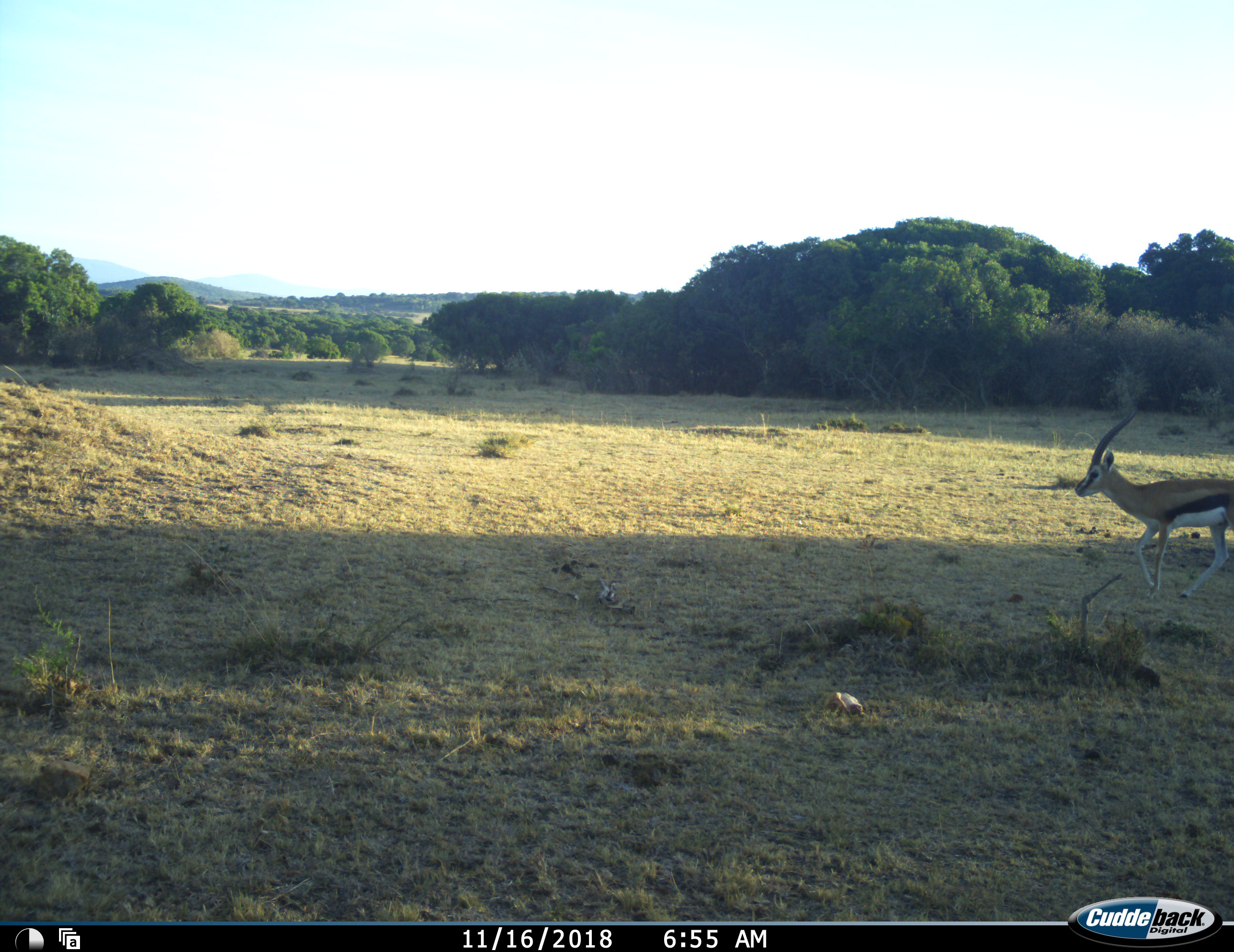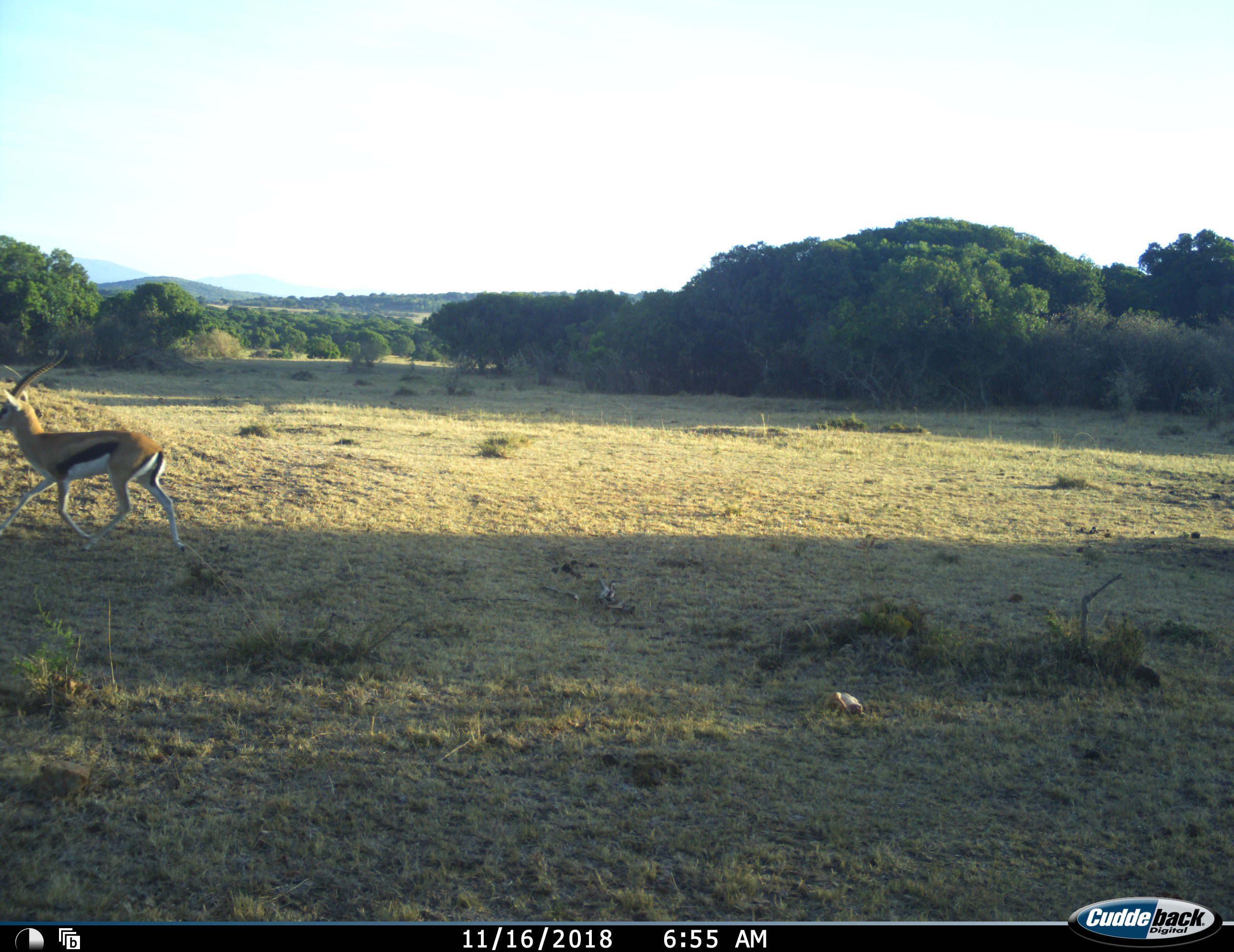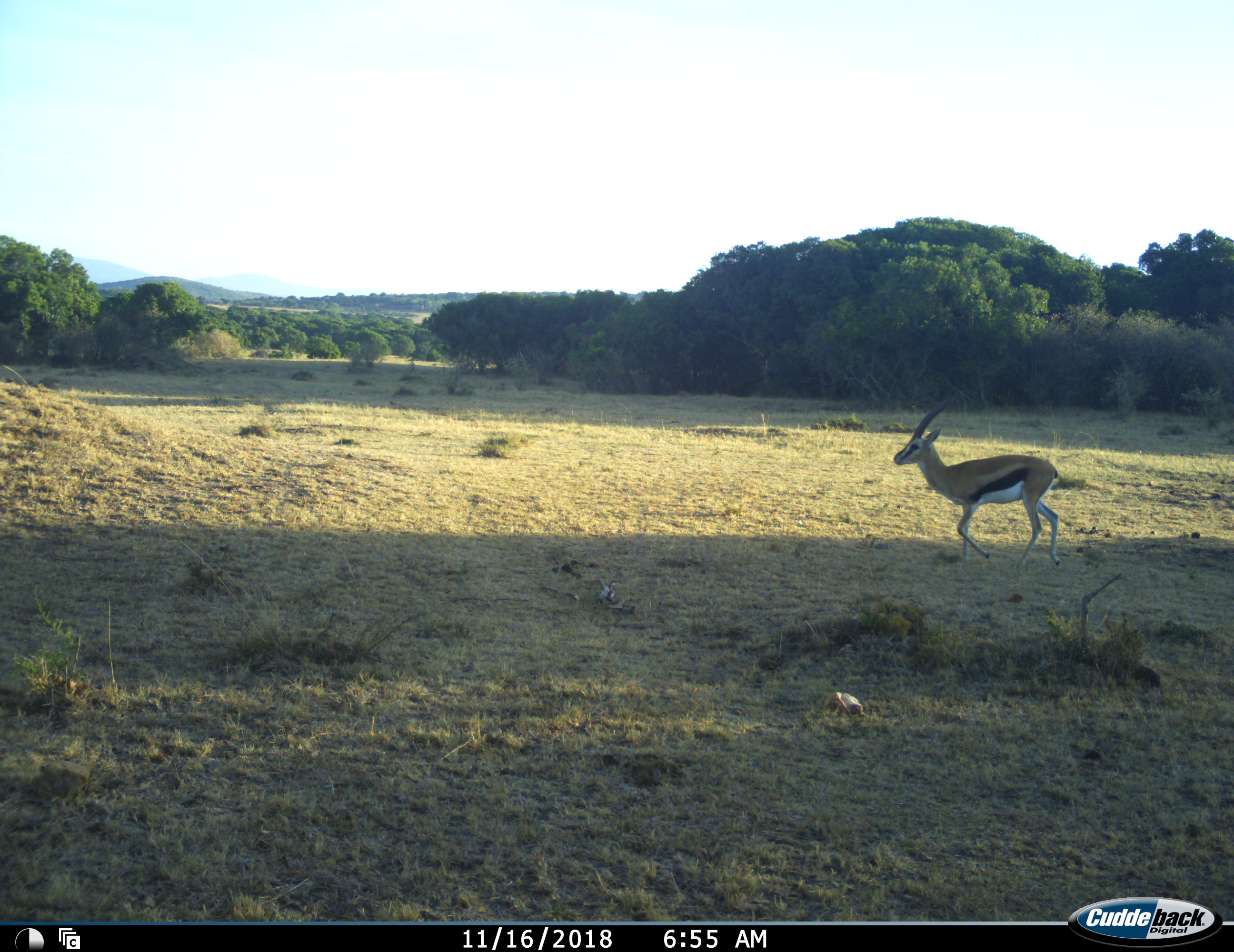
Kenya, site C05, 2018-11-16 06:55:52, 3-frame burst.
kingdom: Animalia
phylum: Chordata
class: Mammalia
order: Artiodactyla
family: Bovidae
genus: Eudorcas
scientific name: Eudorcas thomsonii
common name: thomson's gazelle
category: gazellethomsons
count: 2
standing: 10%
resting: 0%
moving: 100%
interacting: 0%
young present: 0%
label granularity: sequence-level